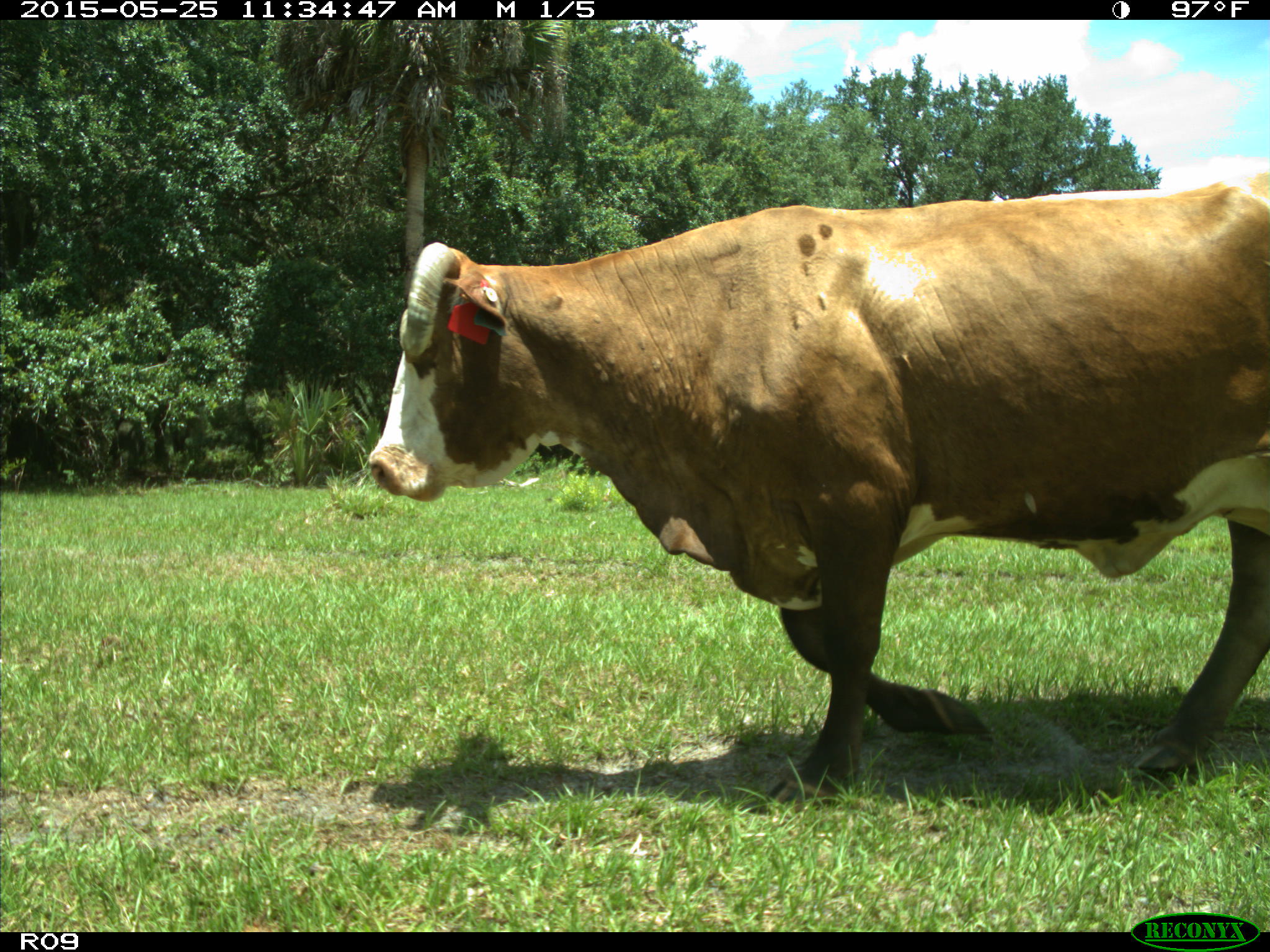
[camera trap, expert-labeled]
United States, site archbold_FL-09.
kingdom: Animalia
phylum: Chordata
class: Mammalia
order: Artiodactyla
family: Bovidae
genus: Bos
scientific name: Bos taurus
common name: domestic cow